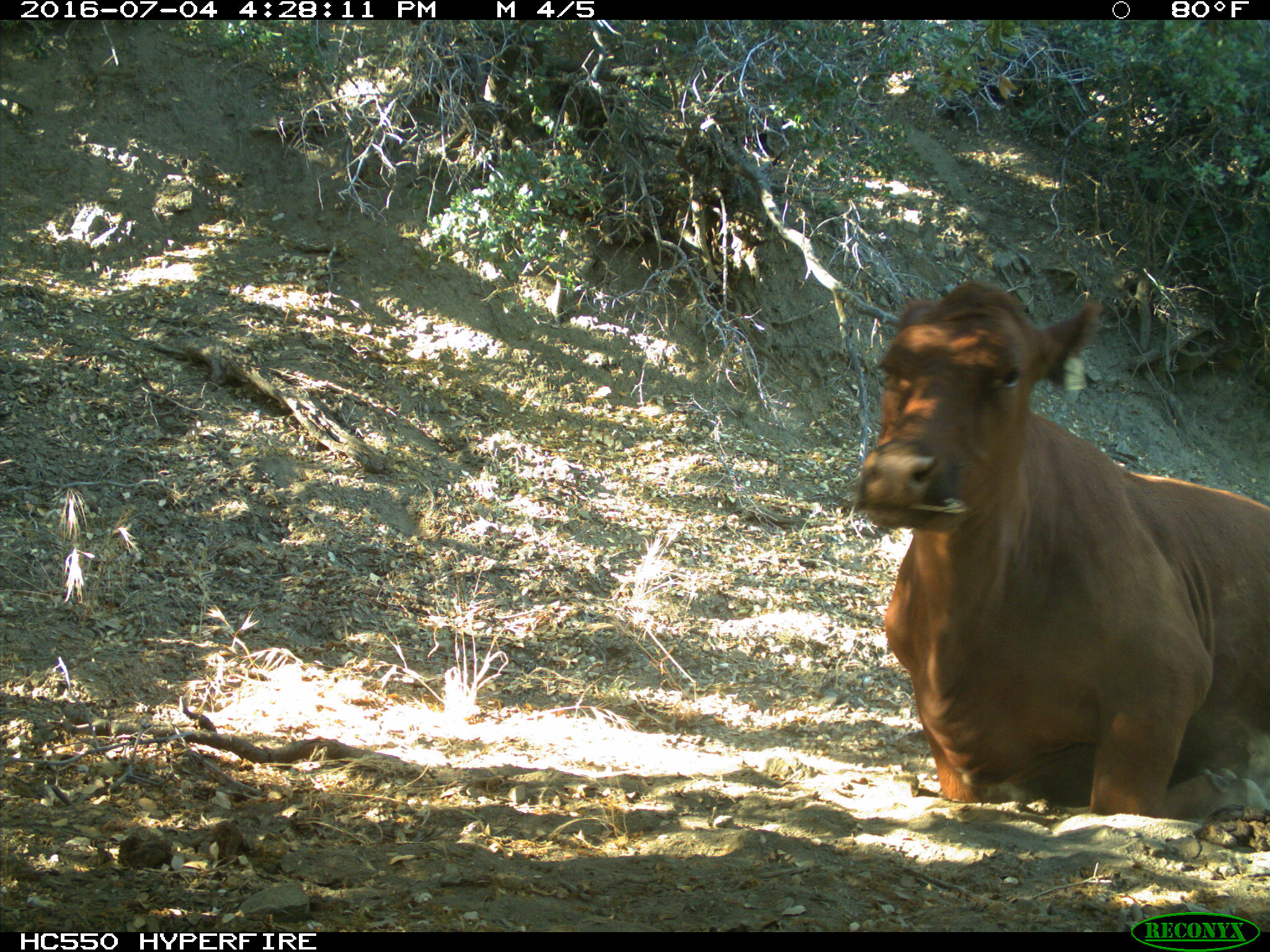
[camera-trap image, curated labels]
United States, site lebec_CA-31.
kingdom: Animalia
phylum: Chordata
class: Mammalia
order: Artiodactyla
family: Bovidae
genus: Bos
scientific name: Bos taurus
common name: domestic cow